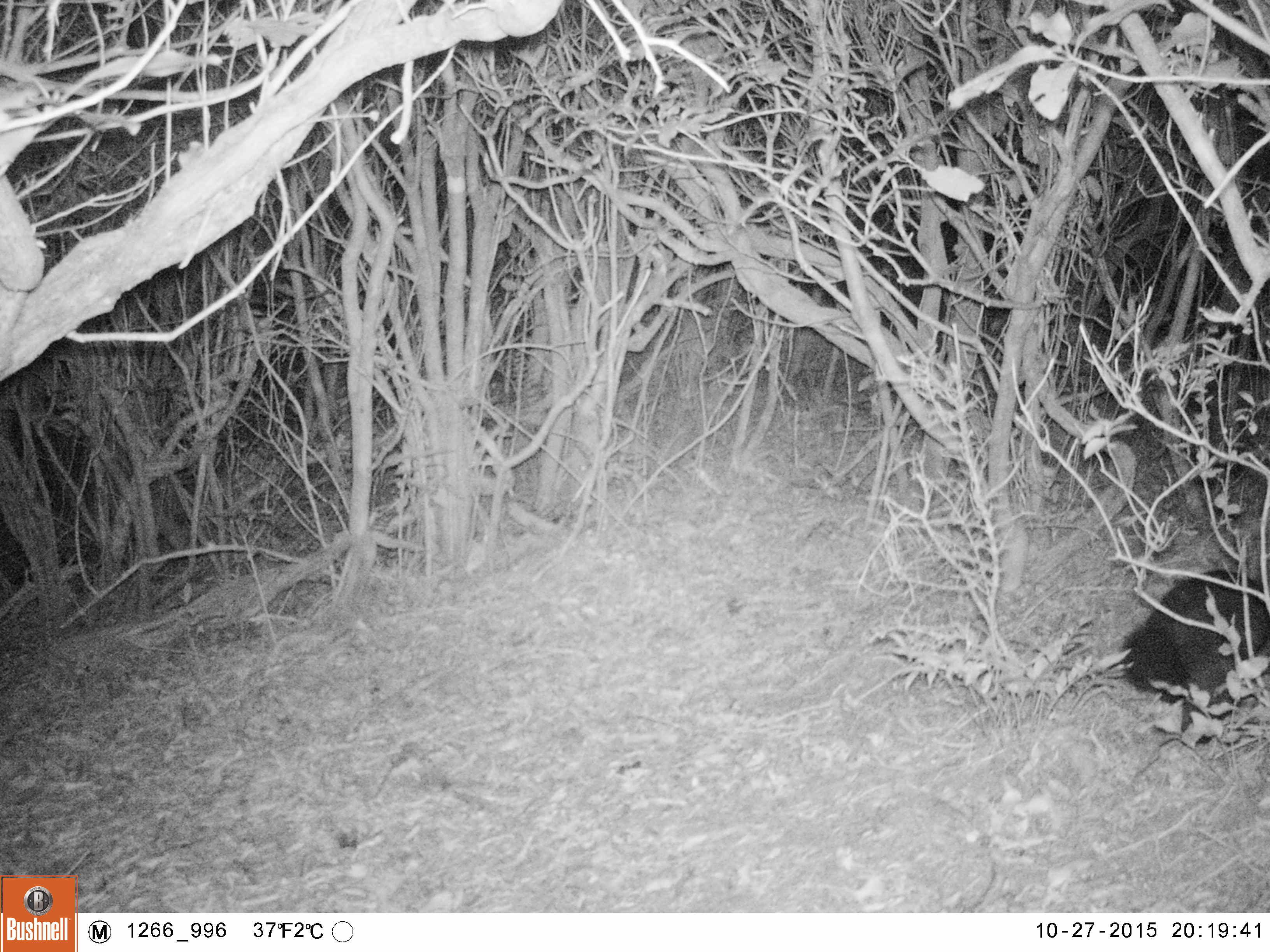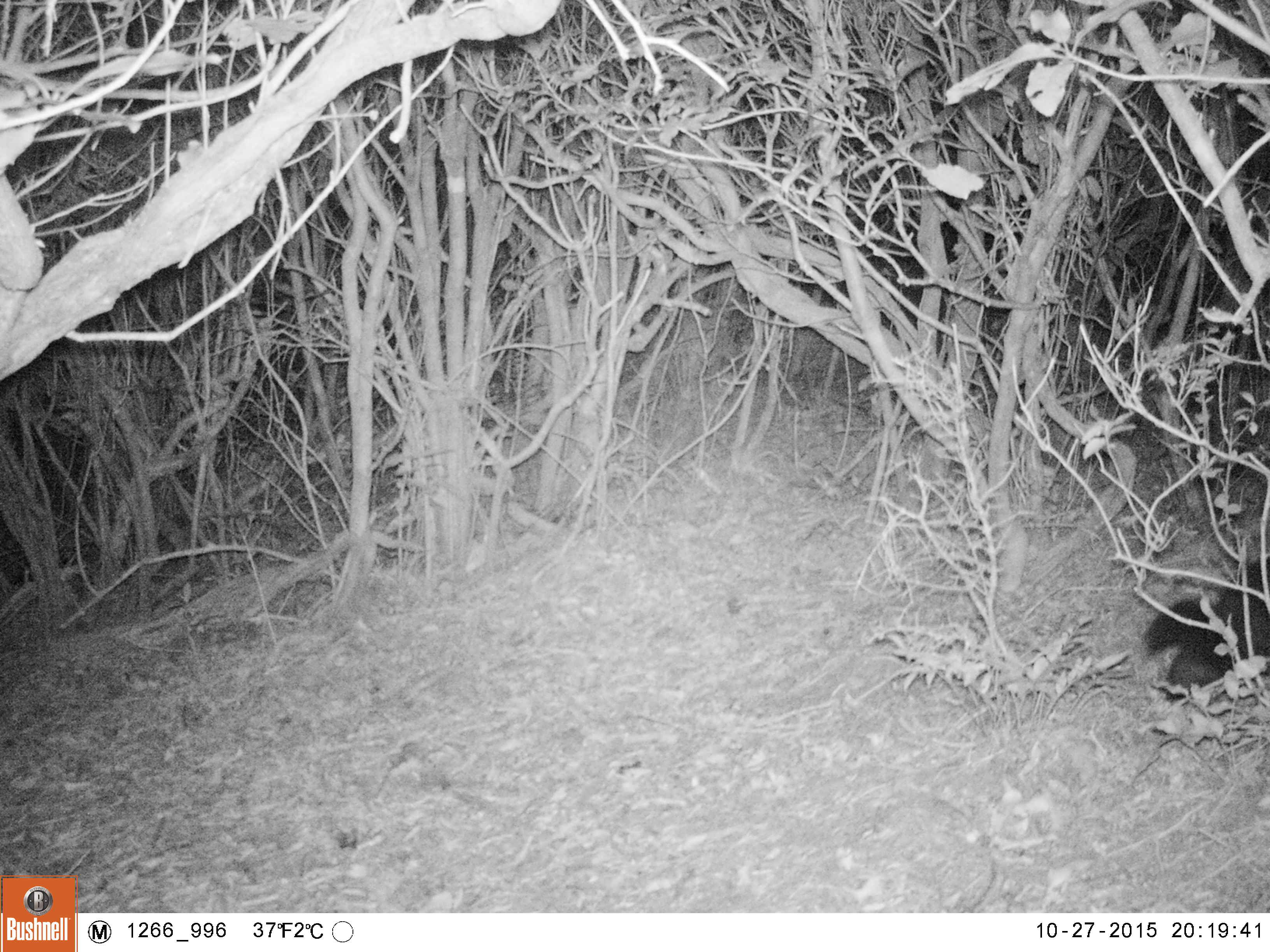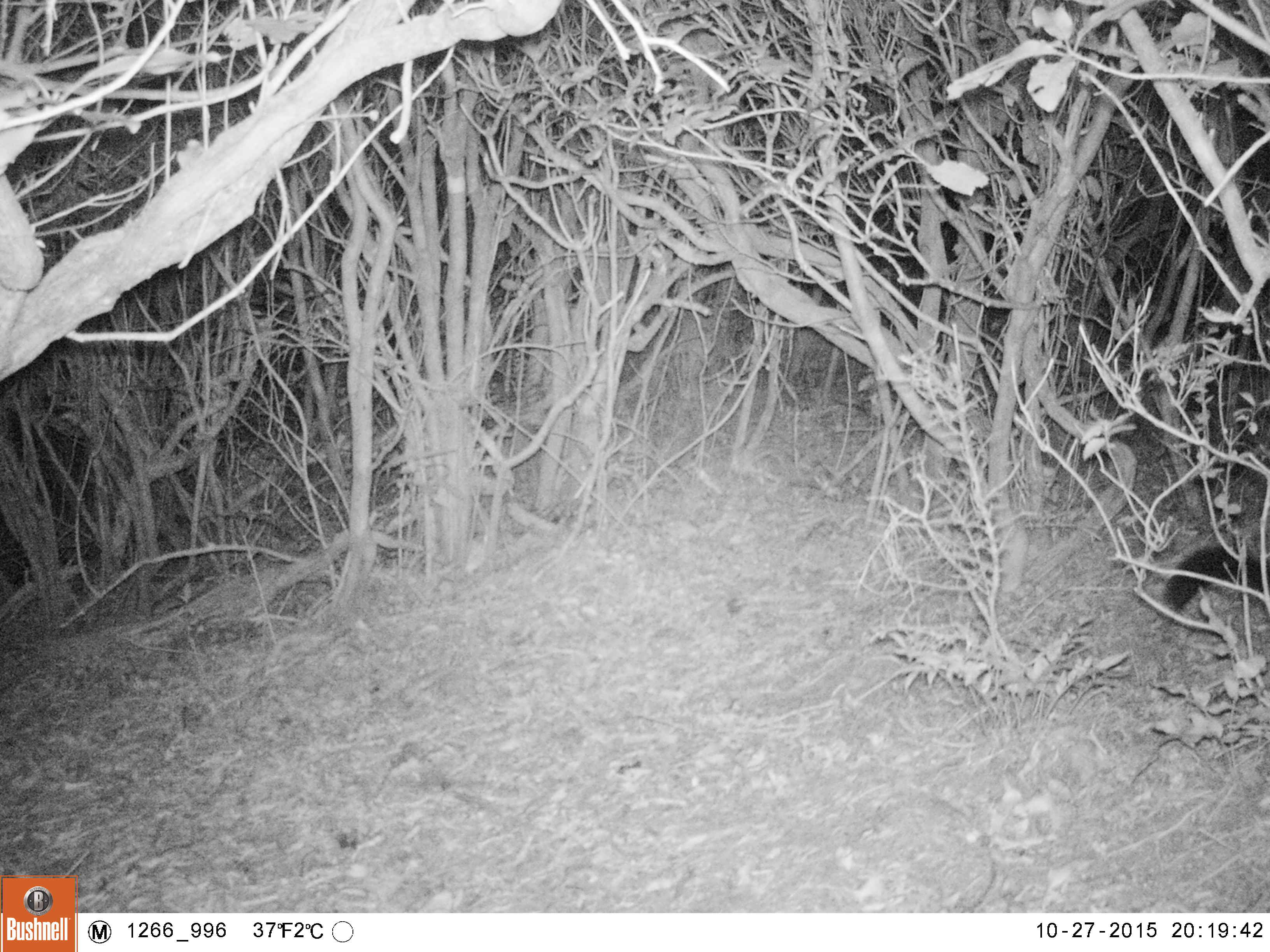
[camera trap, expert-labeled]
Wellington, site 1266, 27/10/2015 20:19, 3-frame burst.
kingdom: Animalia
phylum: Chordata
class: Mammalia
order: Carnivora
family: Felidae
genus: Felis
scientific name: Felis catus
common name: cat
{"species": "cat (Felis catus)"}